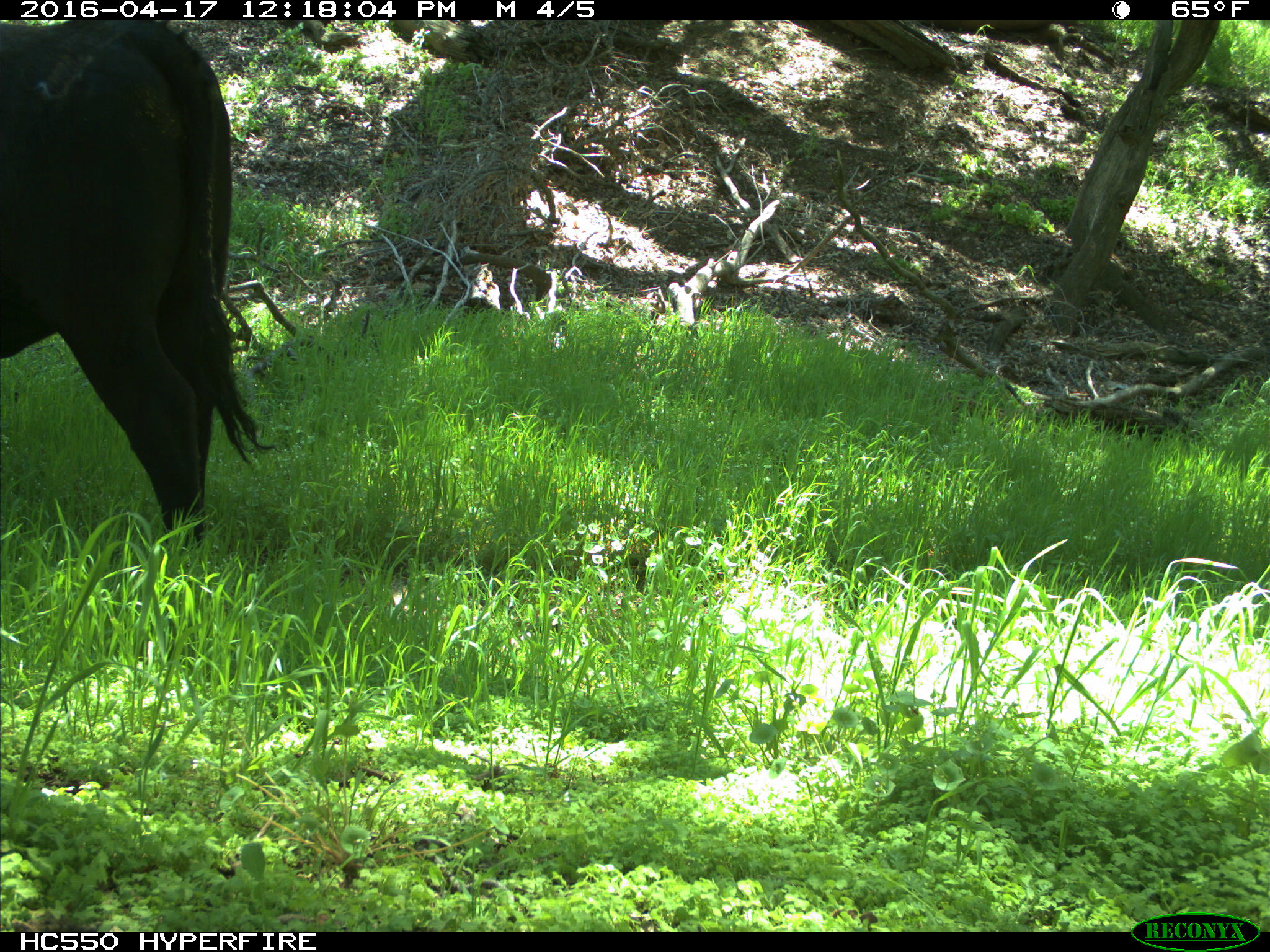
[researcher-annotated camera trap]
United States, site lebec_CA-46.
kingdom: Animalia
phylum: Chordata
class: Mammalia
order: Artiodactyla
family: Bovidae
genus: Bos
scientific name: Bos taurus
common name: domestic cow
Bos taurus (domestic cow).